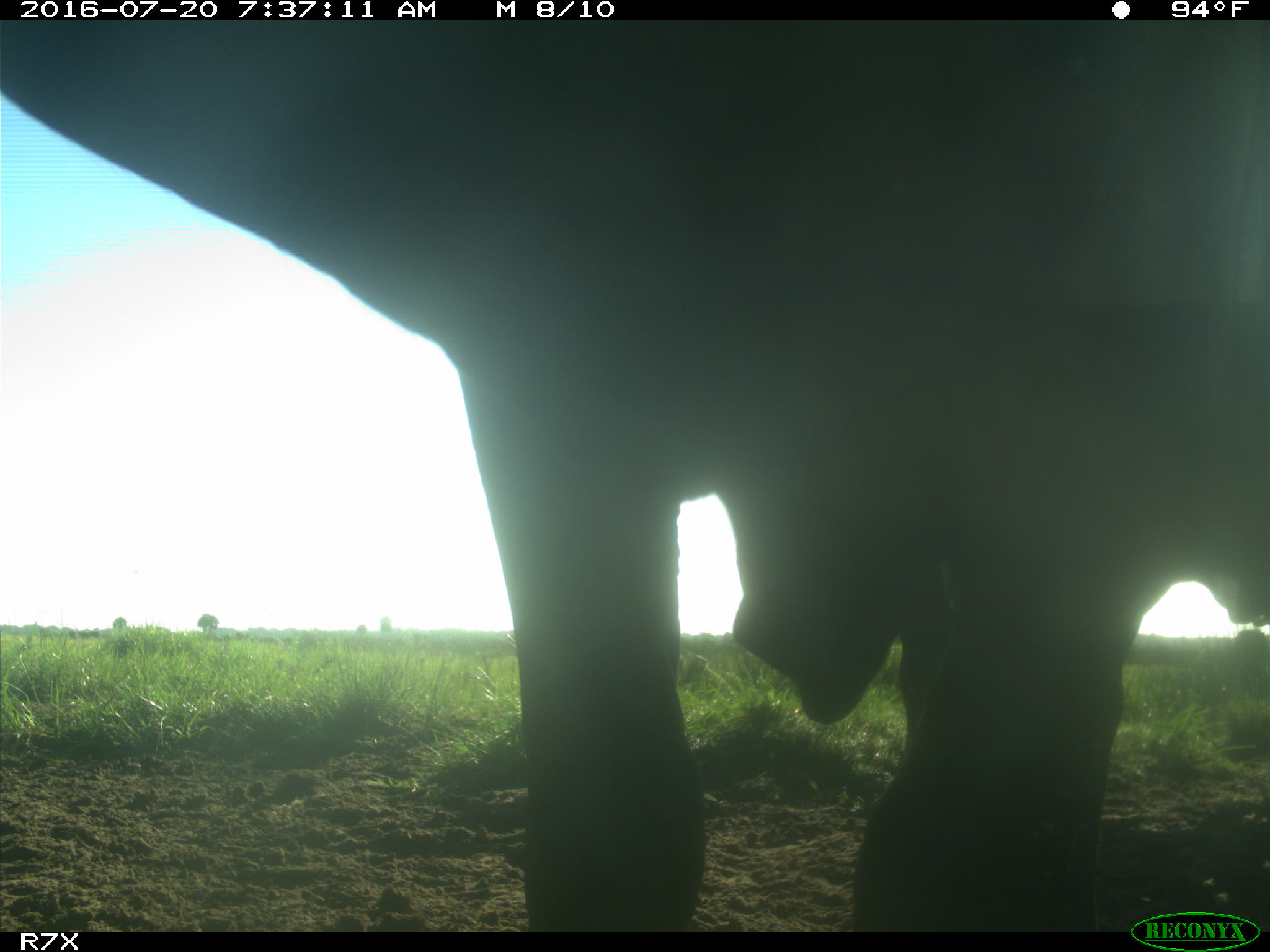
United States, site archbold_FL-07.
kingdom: Animalia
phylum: Chordata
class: Mammalia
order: Artiodactyla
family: Bovidae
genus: Bos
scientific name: Bos taurus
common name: domestic cow